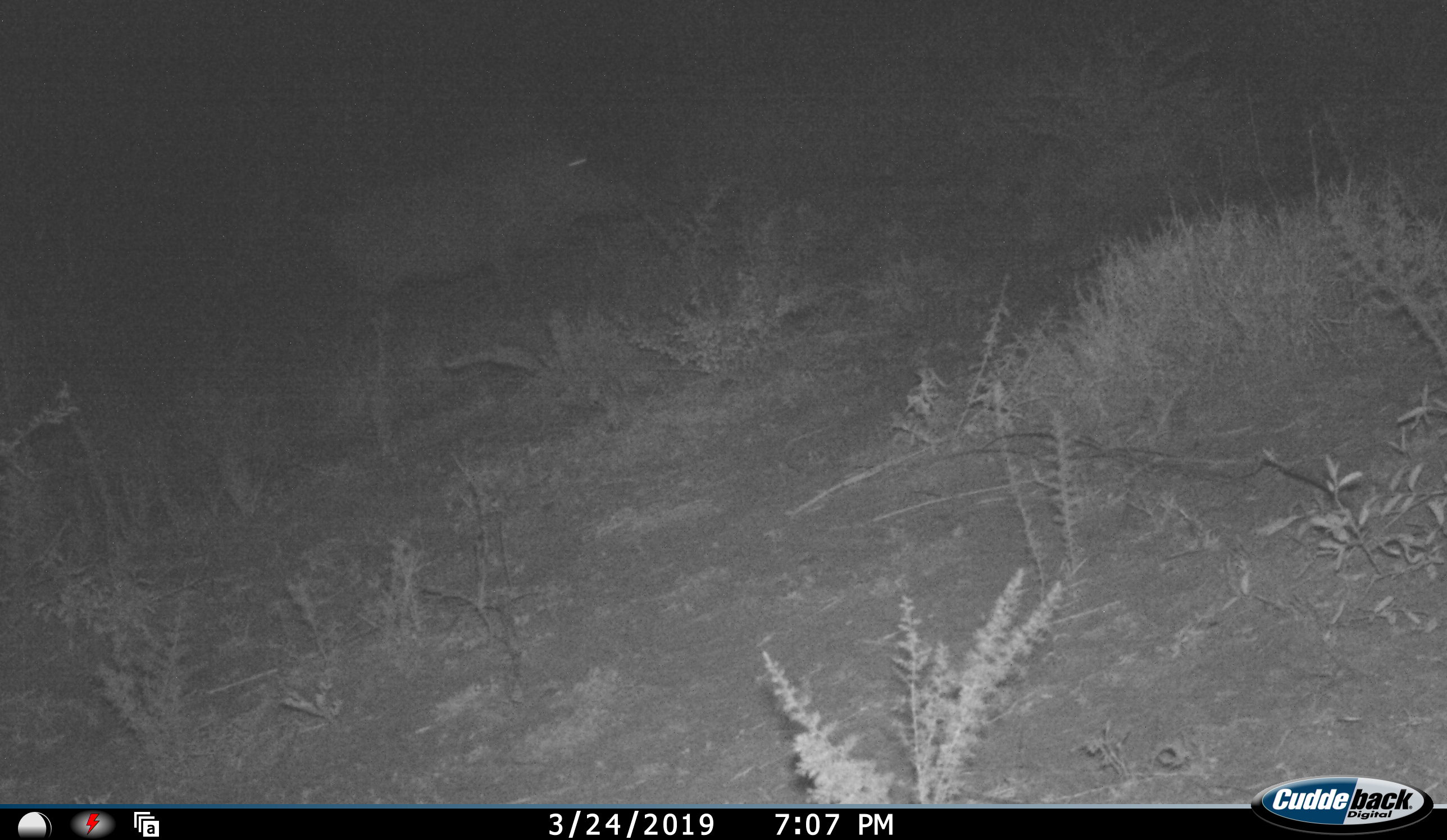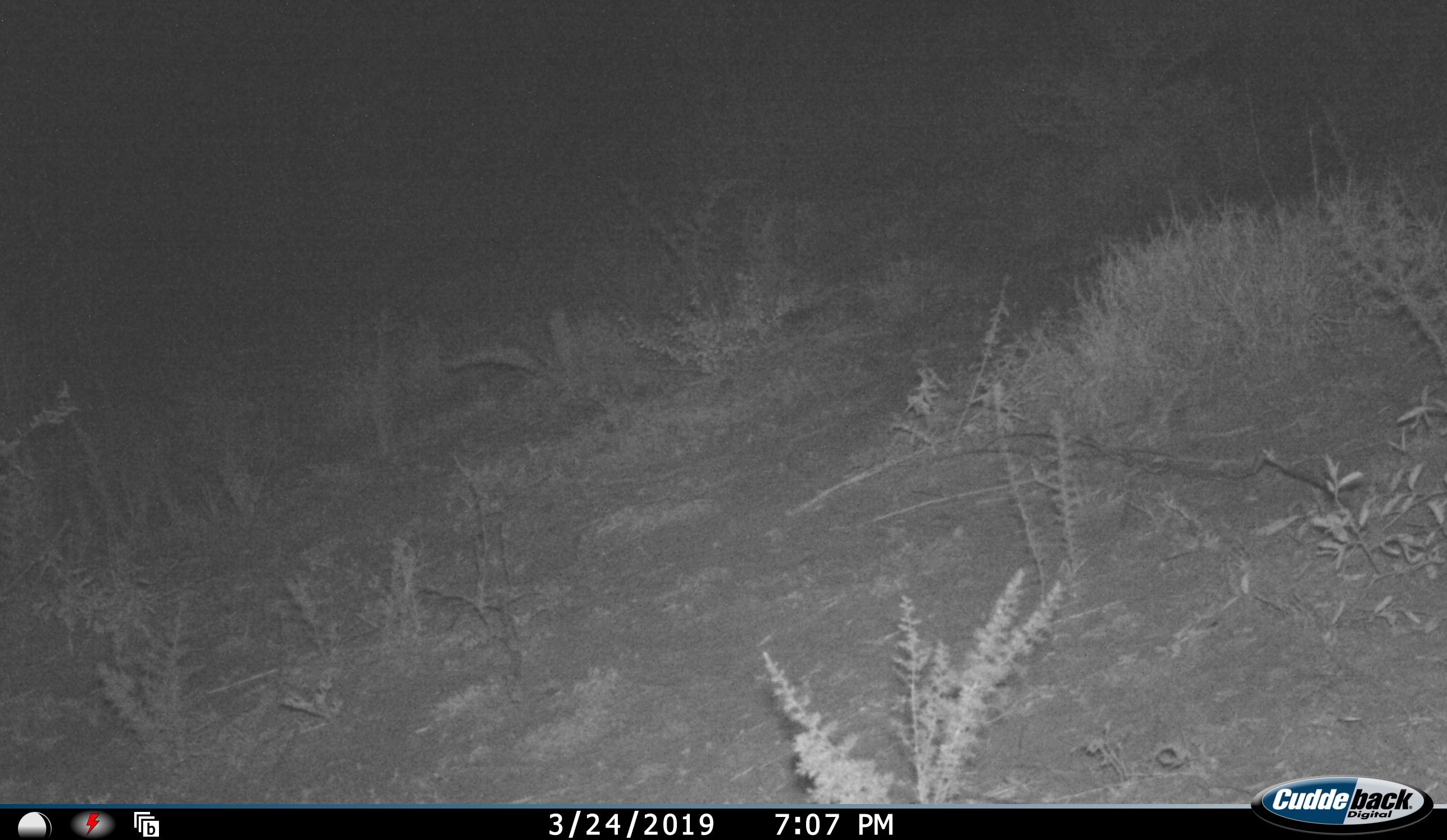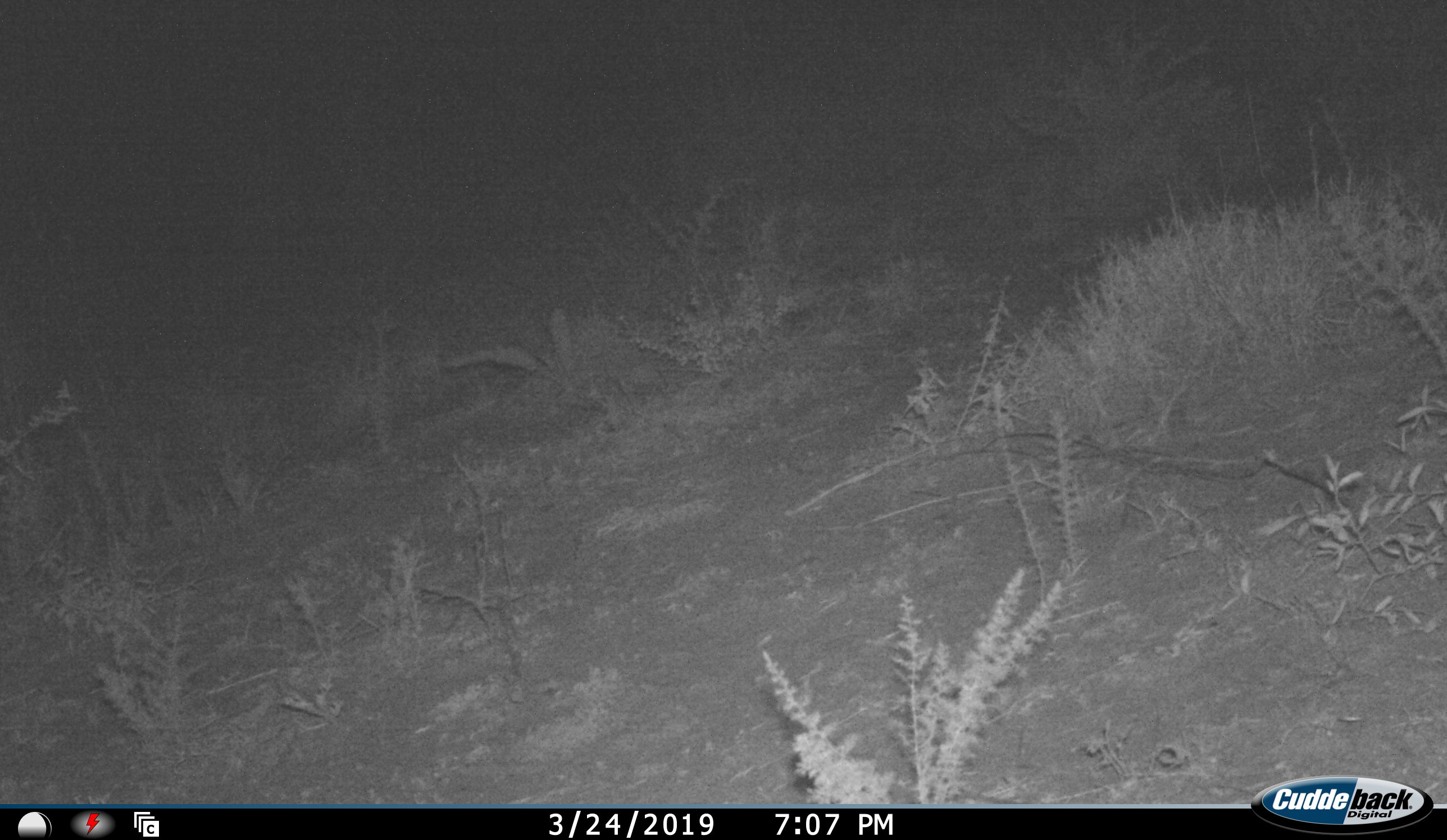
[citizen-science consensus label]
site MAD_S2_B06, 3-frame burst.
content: unidentified animal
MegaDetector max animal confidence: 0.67